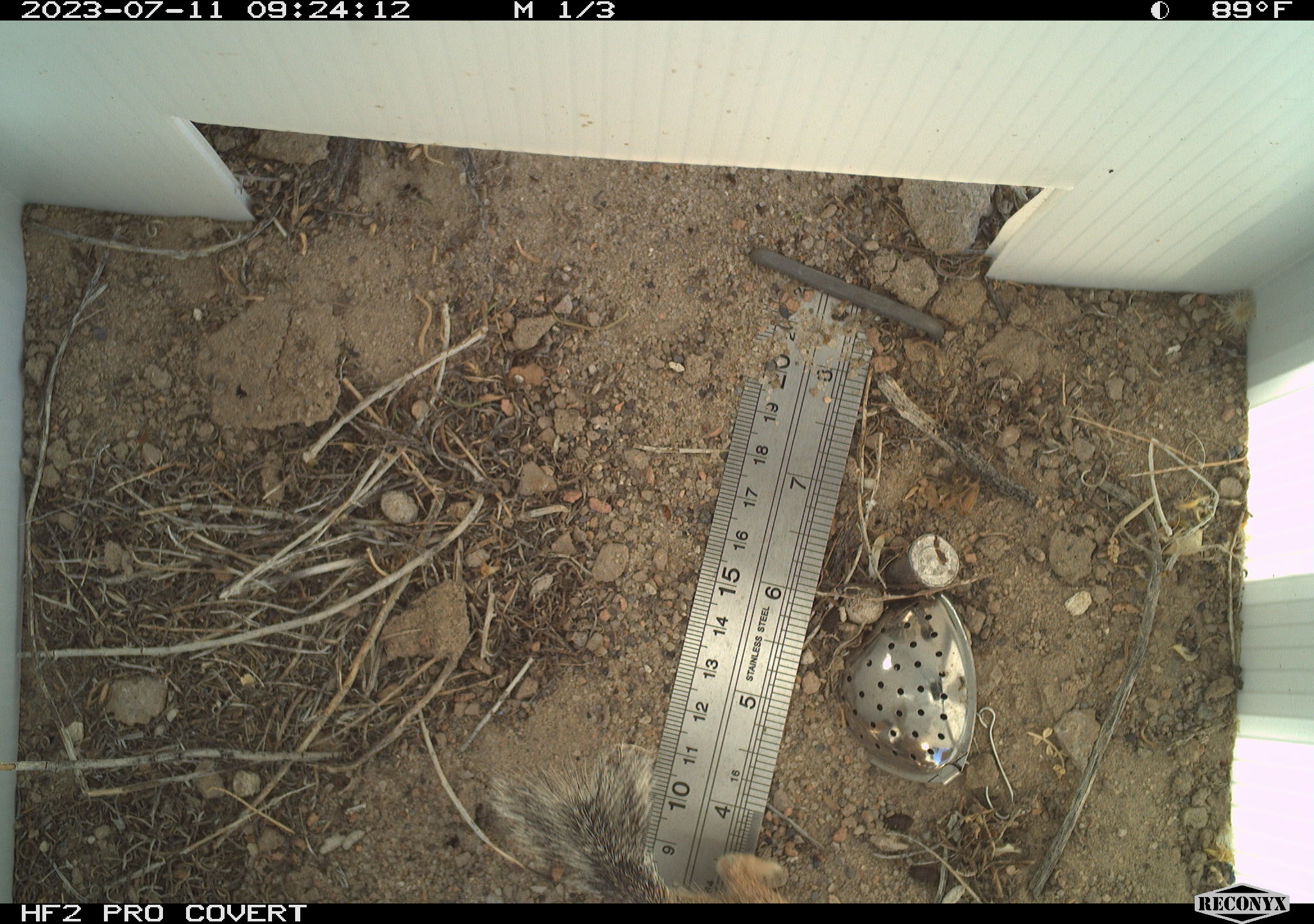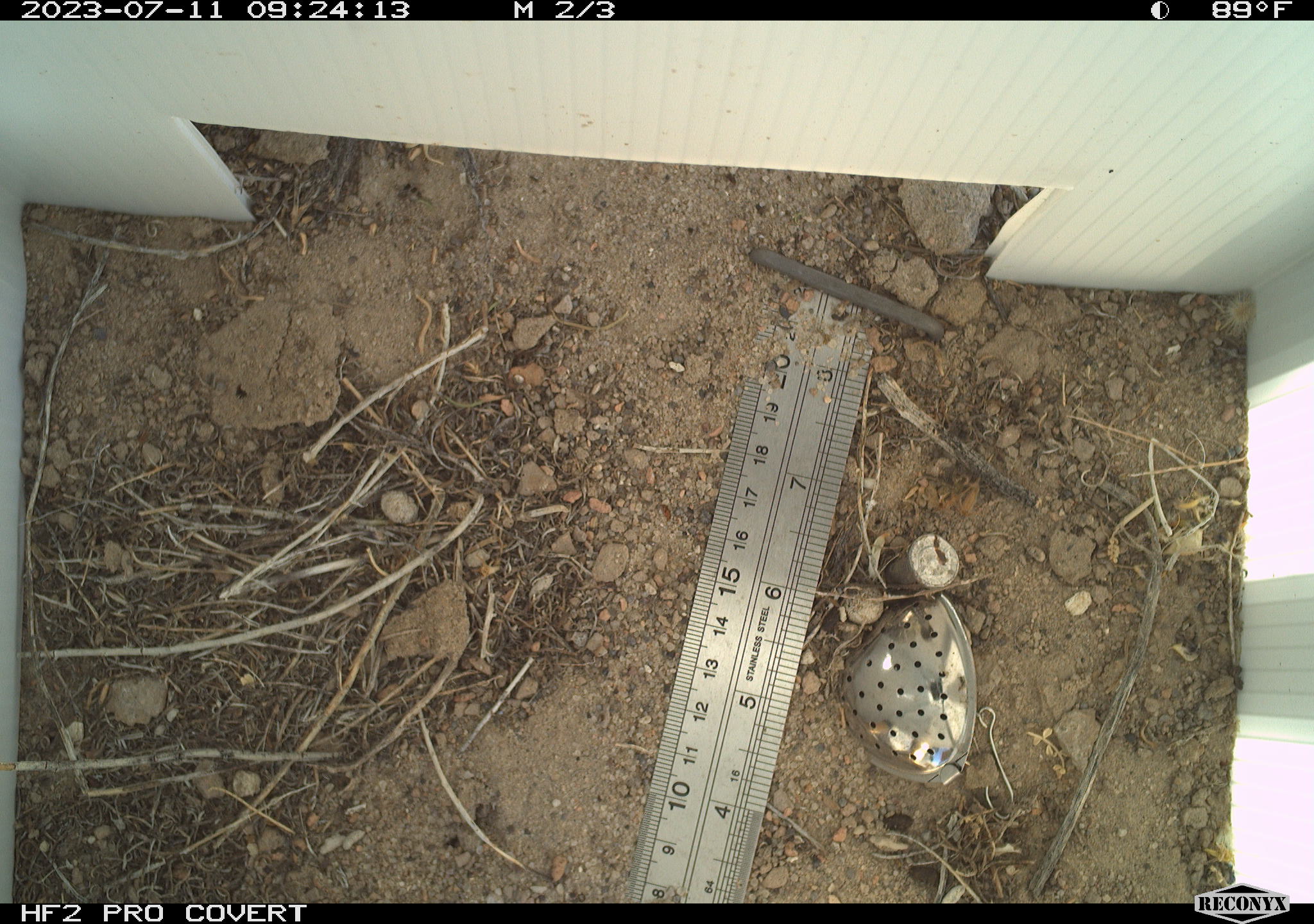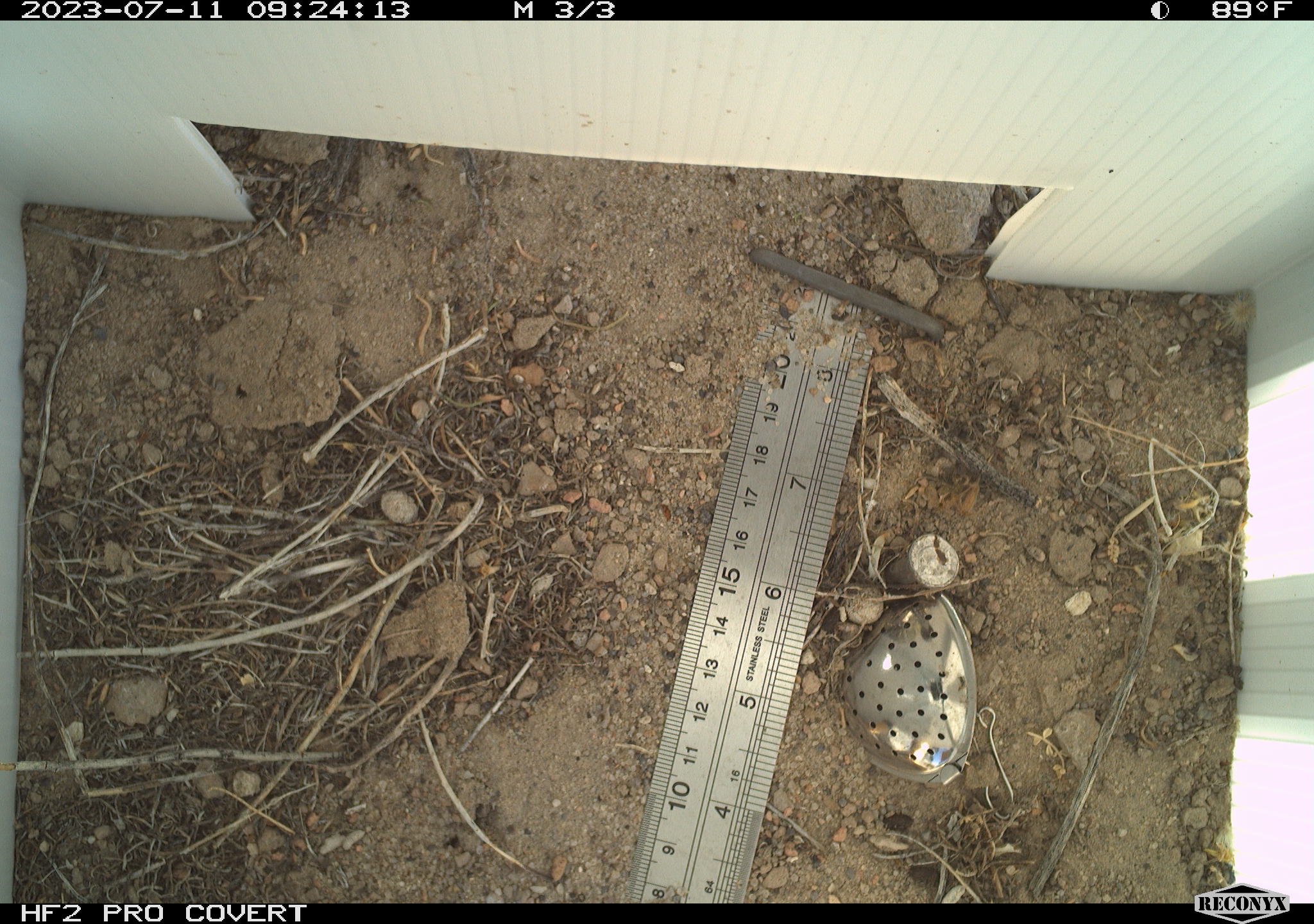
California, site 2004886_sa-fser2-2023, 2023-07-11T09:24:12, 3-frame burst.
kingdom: Animalia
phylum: Chordata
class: Mammalia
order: Rodentia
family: Sciuridae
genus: Ammospermophilus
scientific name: Ammospermophilus leucurus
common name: white-tailed antelope squirrel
White-tailed antelope squirrel (Ammospermophilus leucurus).